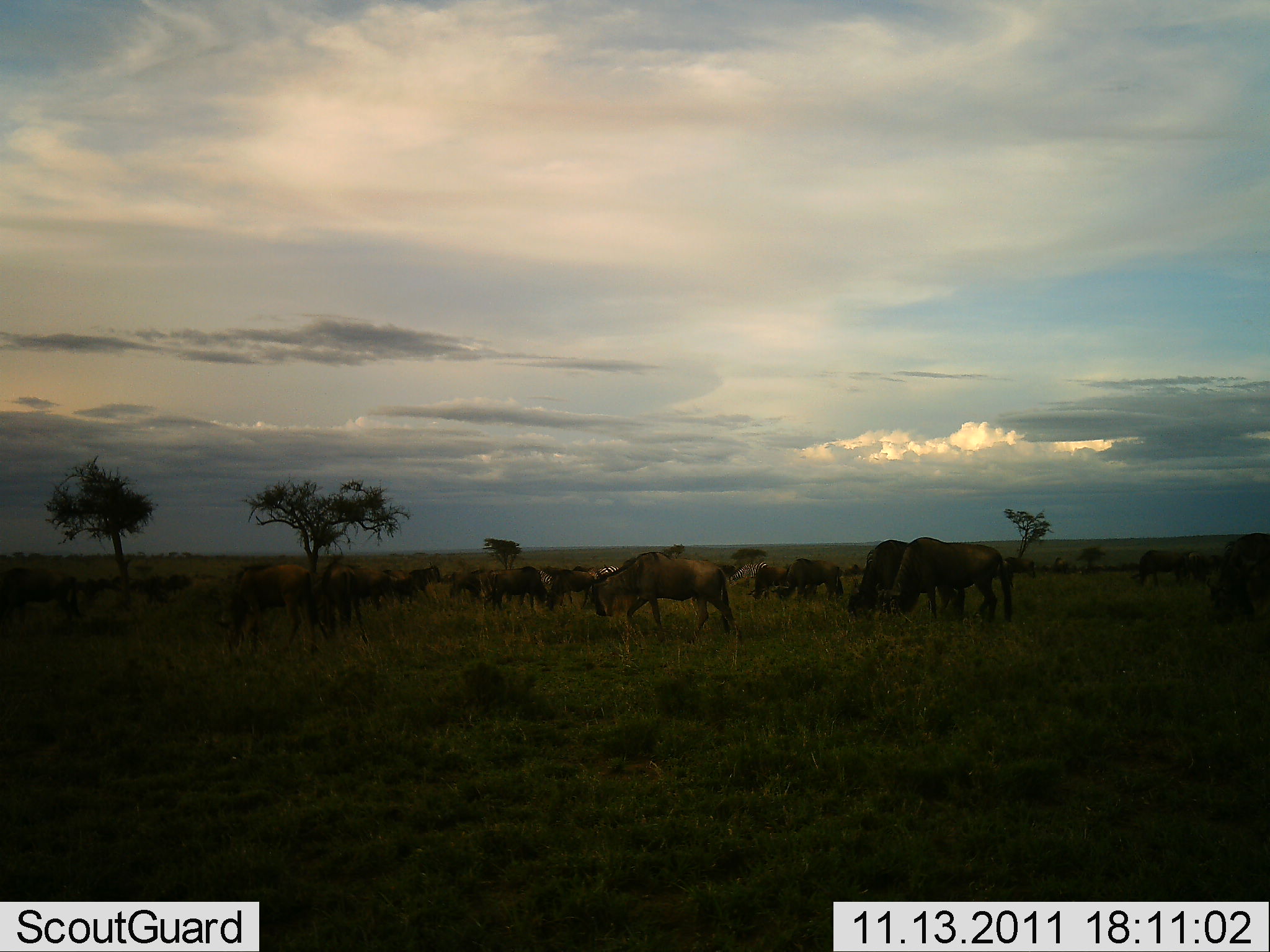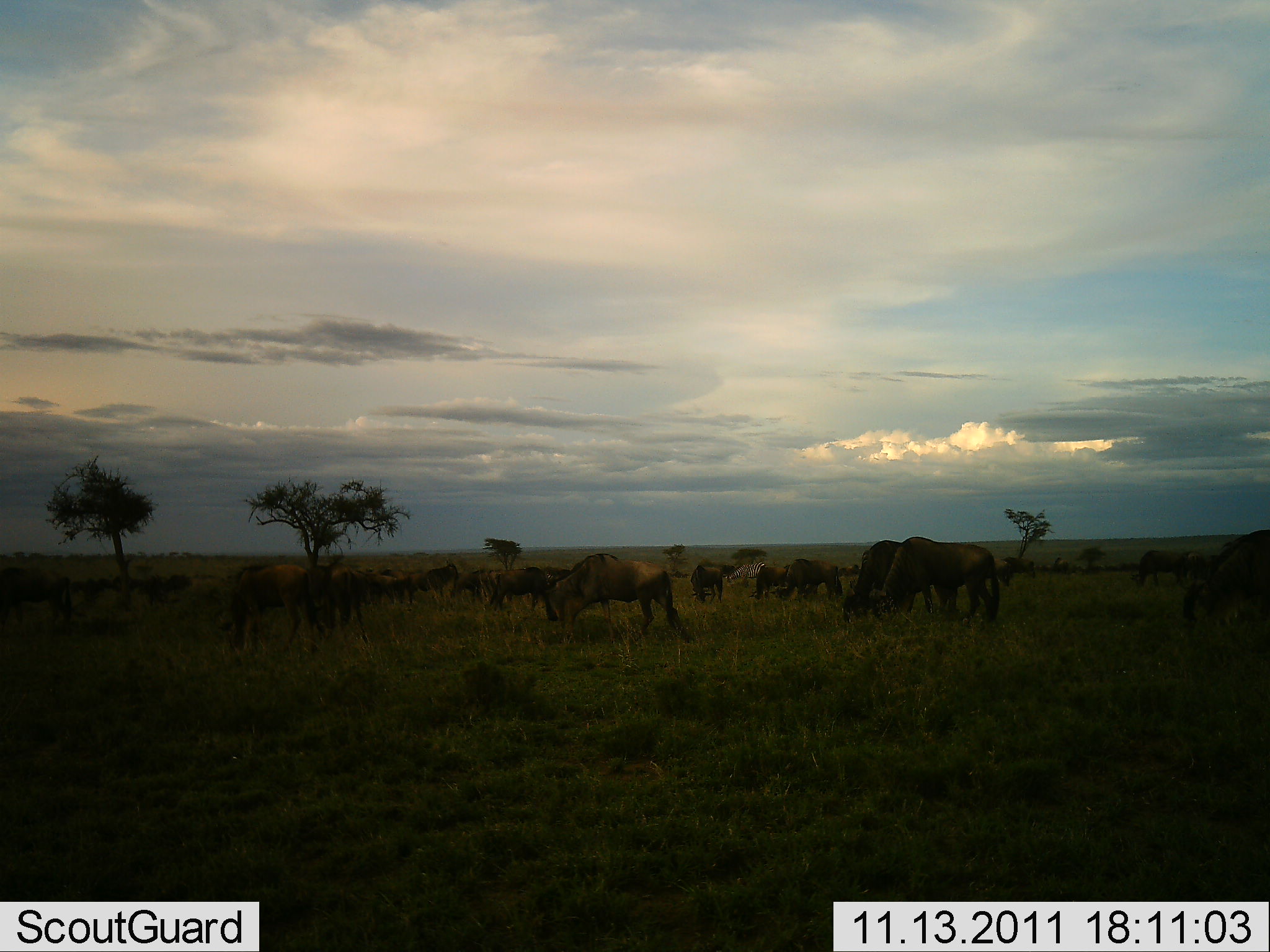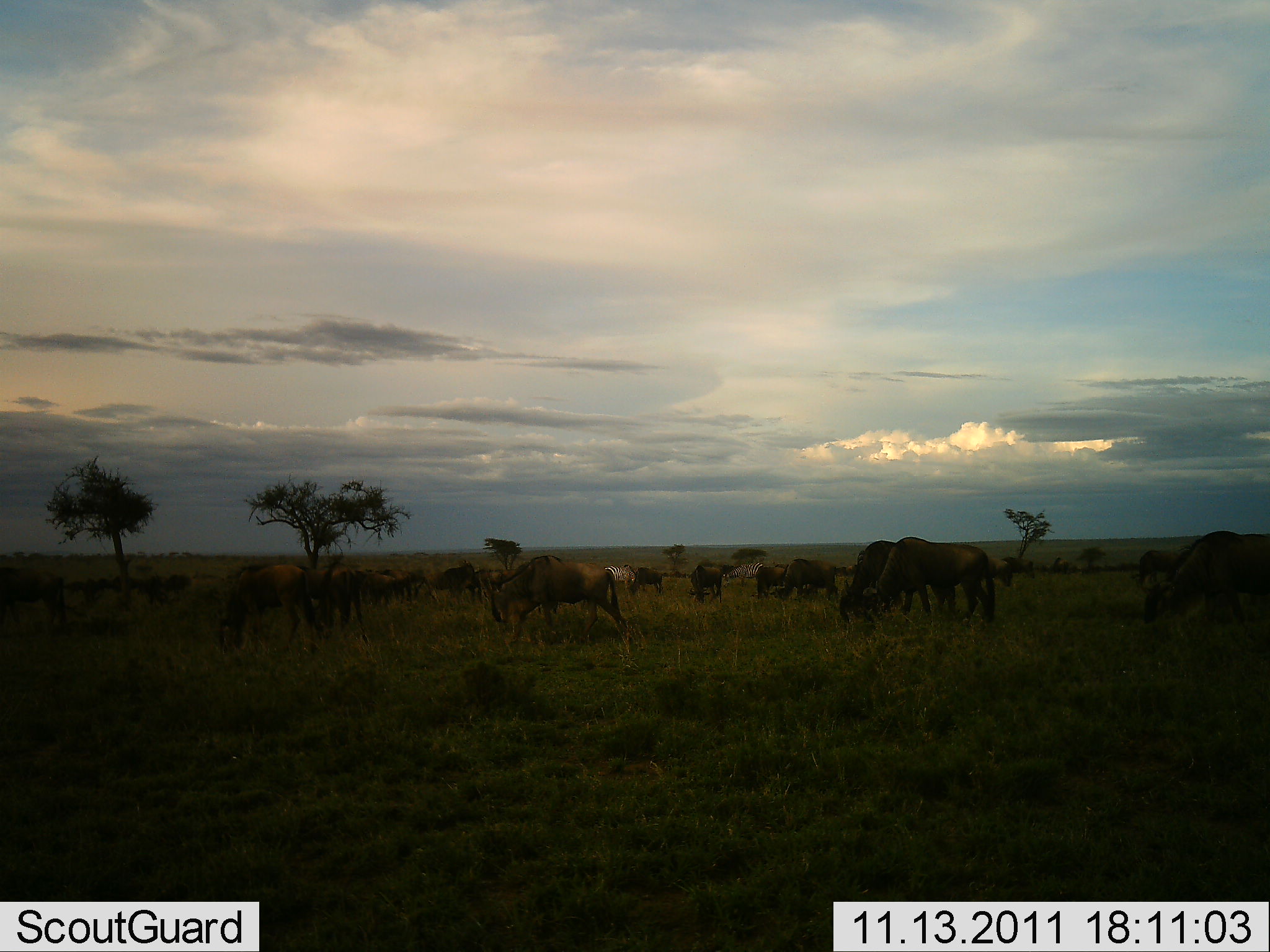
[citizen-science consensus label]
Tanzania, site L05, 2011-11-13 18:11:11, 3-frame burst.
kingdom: Animalia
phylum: Chordata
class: Mammalia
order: Artiodactyla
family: Bovidae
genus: Connochaetes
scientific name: Connochaetes taurinus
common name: blue wildebeest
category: wildebeest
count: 11-50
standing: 27%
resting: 0%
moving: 40%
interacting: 0%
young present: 0%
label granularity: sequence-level